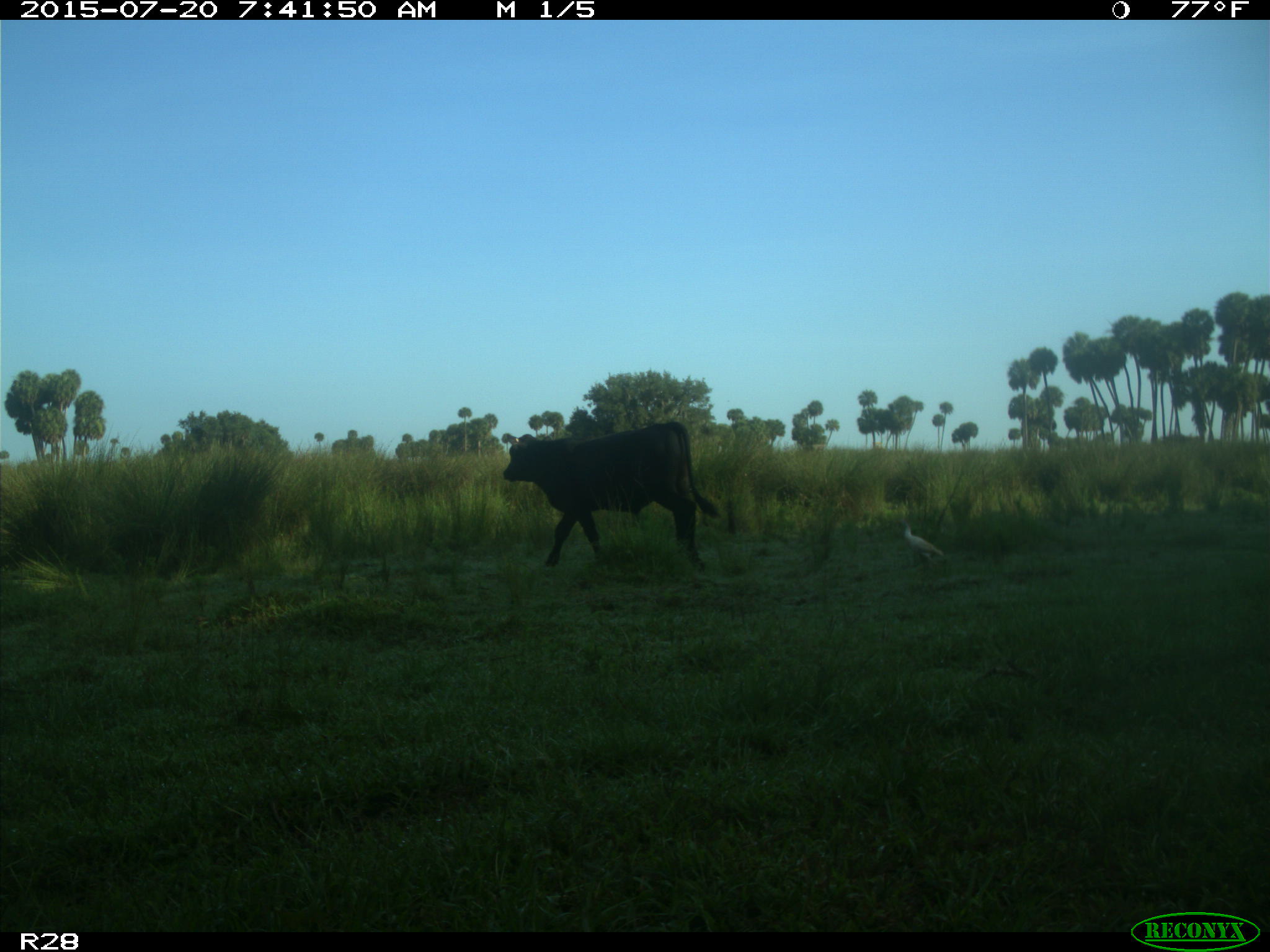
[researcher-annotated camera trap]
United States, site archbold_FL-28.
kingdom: Animalia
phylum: Chordata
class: Mammalia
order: Artiodactyla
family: Bovidae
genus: Bos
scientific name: Bos taurus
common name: domestic cow